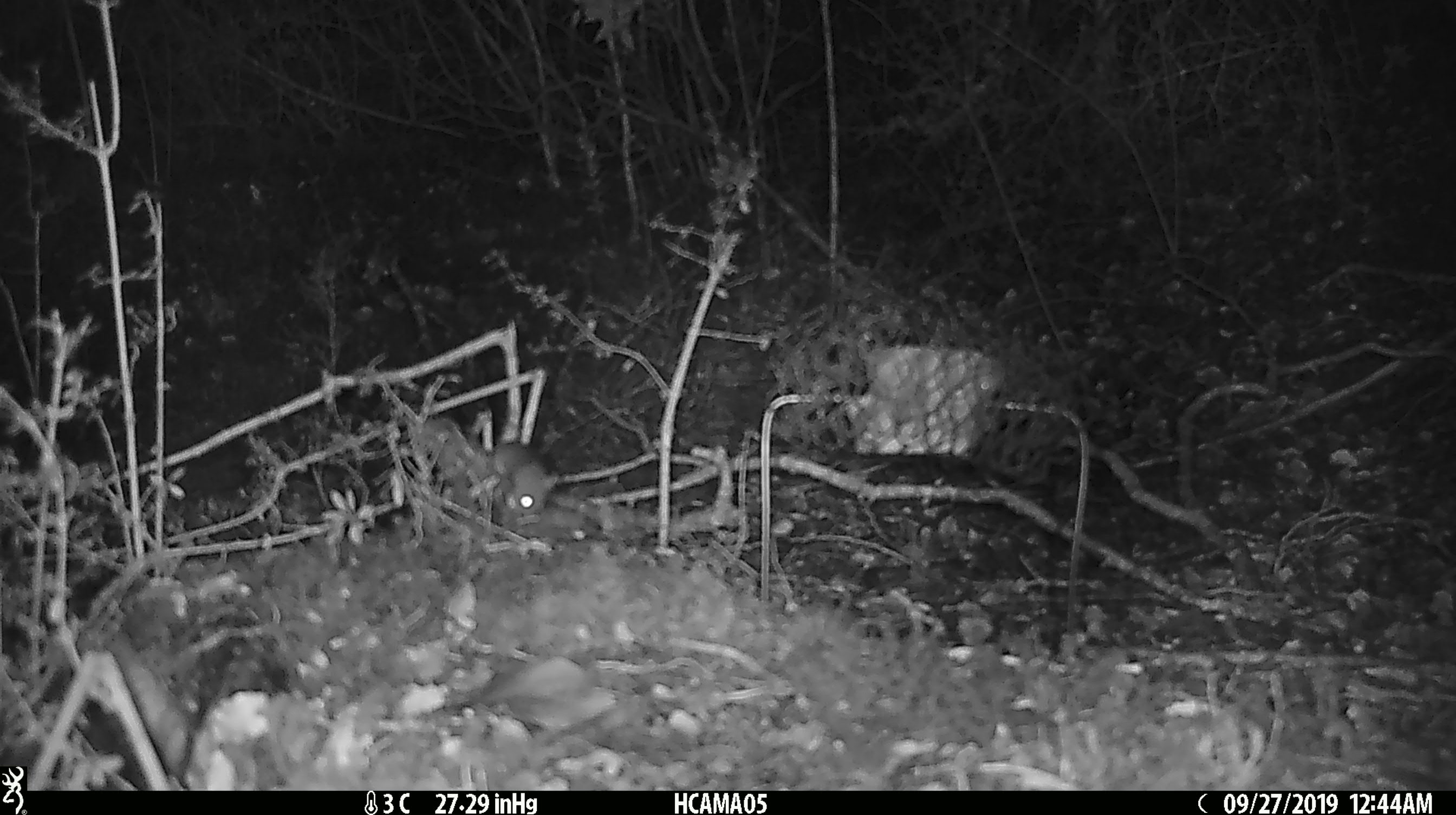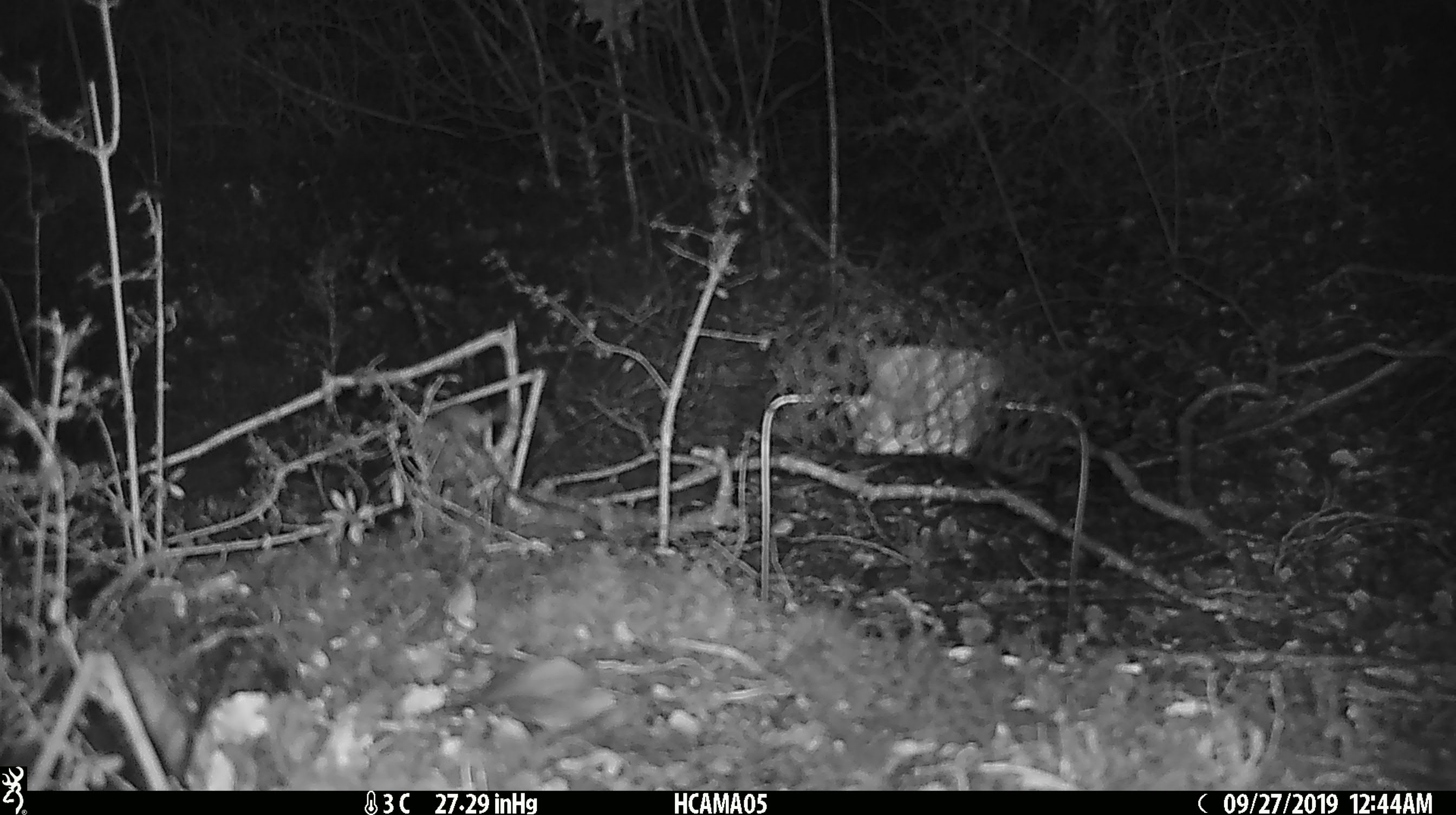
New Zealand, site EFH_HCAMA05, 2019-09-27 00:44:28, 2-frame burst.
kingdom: Animalia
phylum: Chordata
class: Mammalia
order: Rodentia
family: Muridae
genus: Mus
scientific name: Mus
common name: mouse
Mouse (Mus).